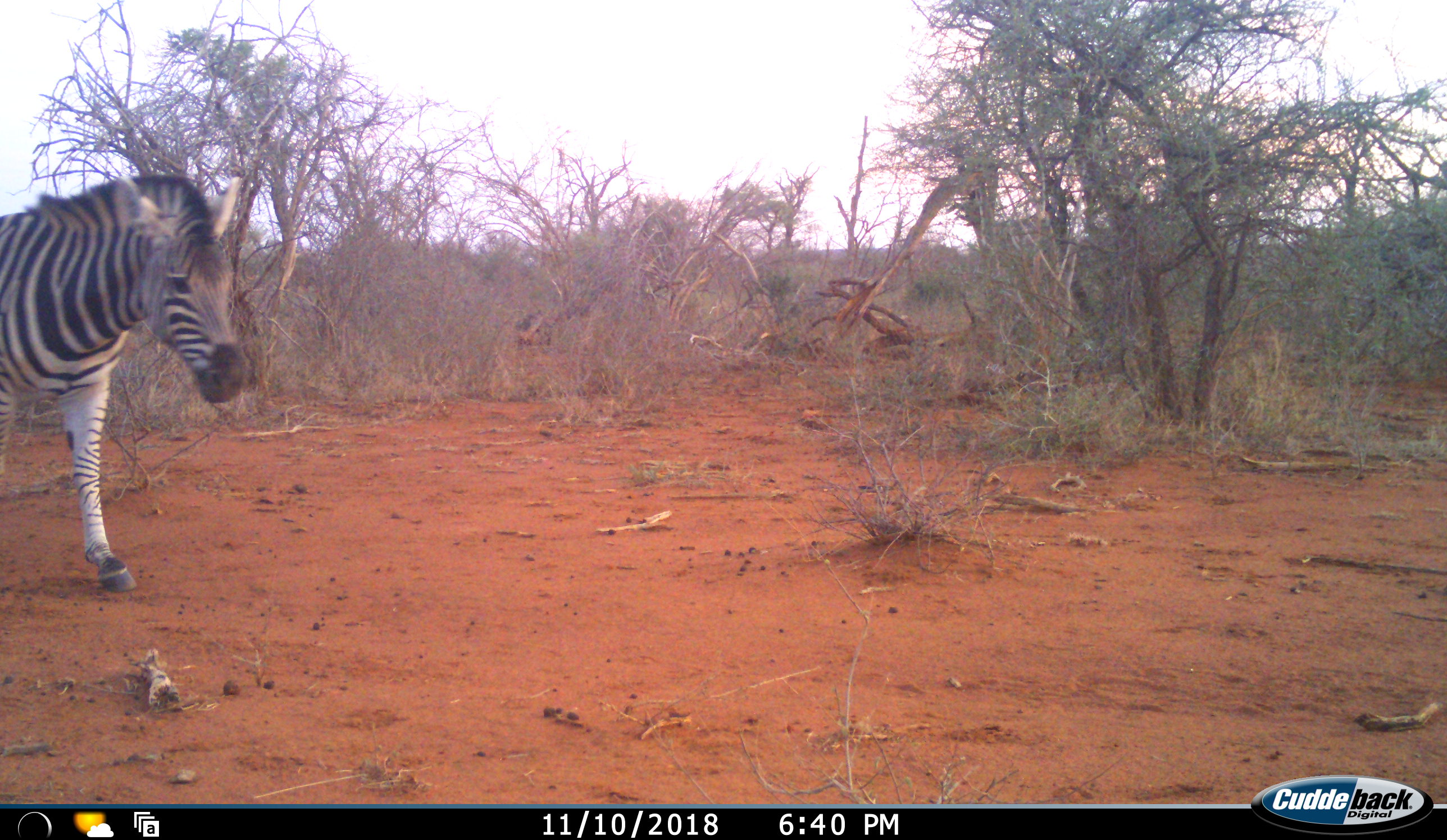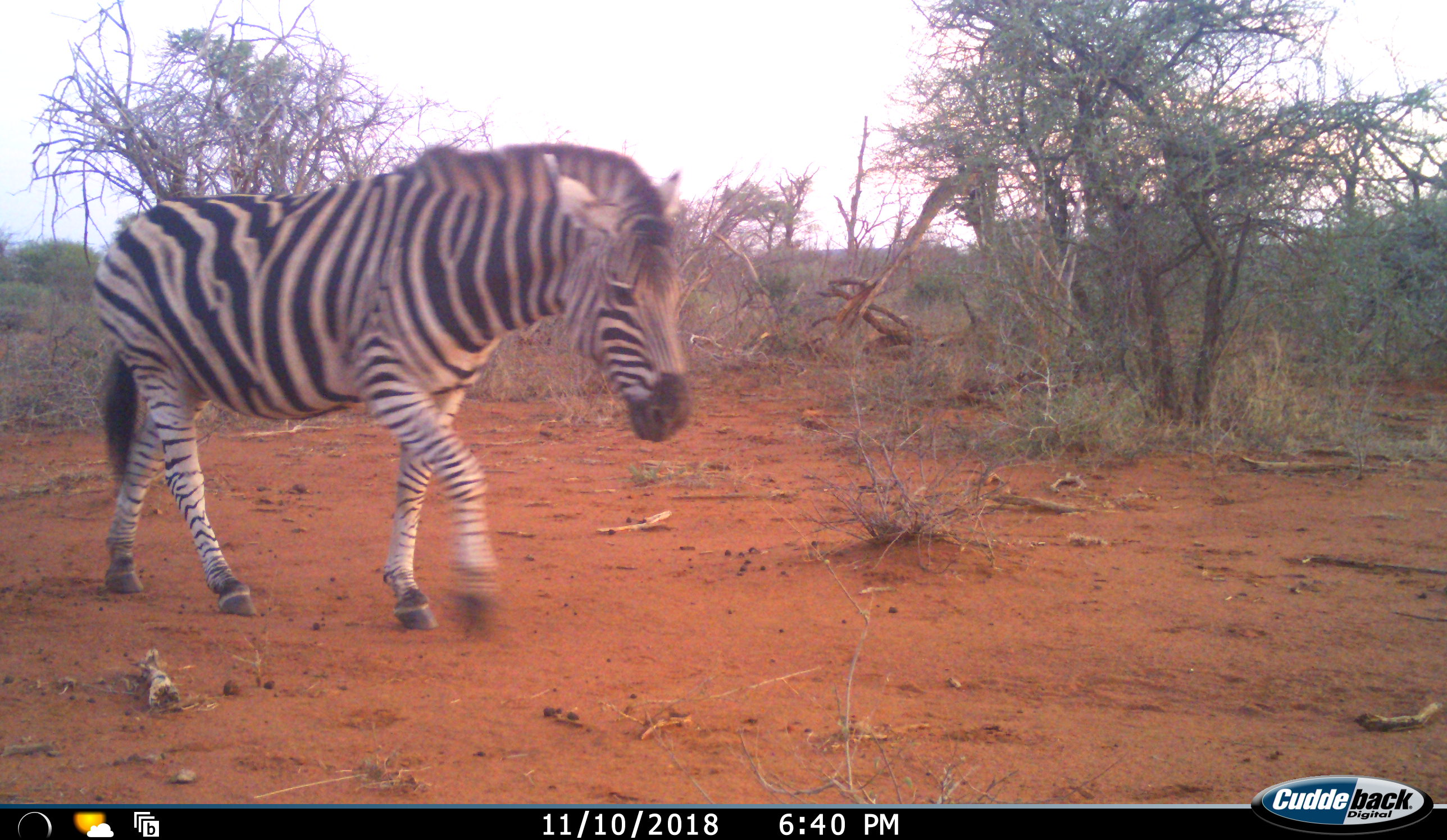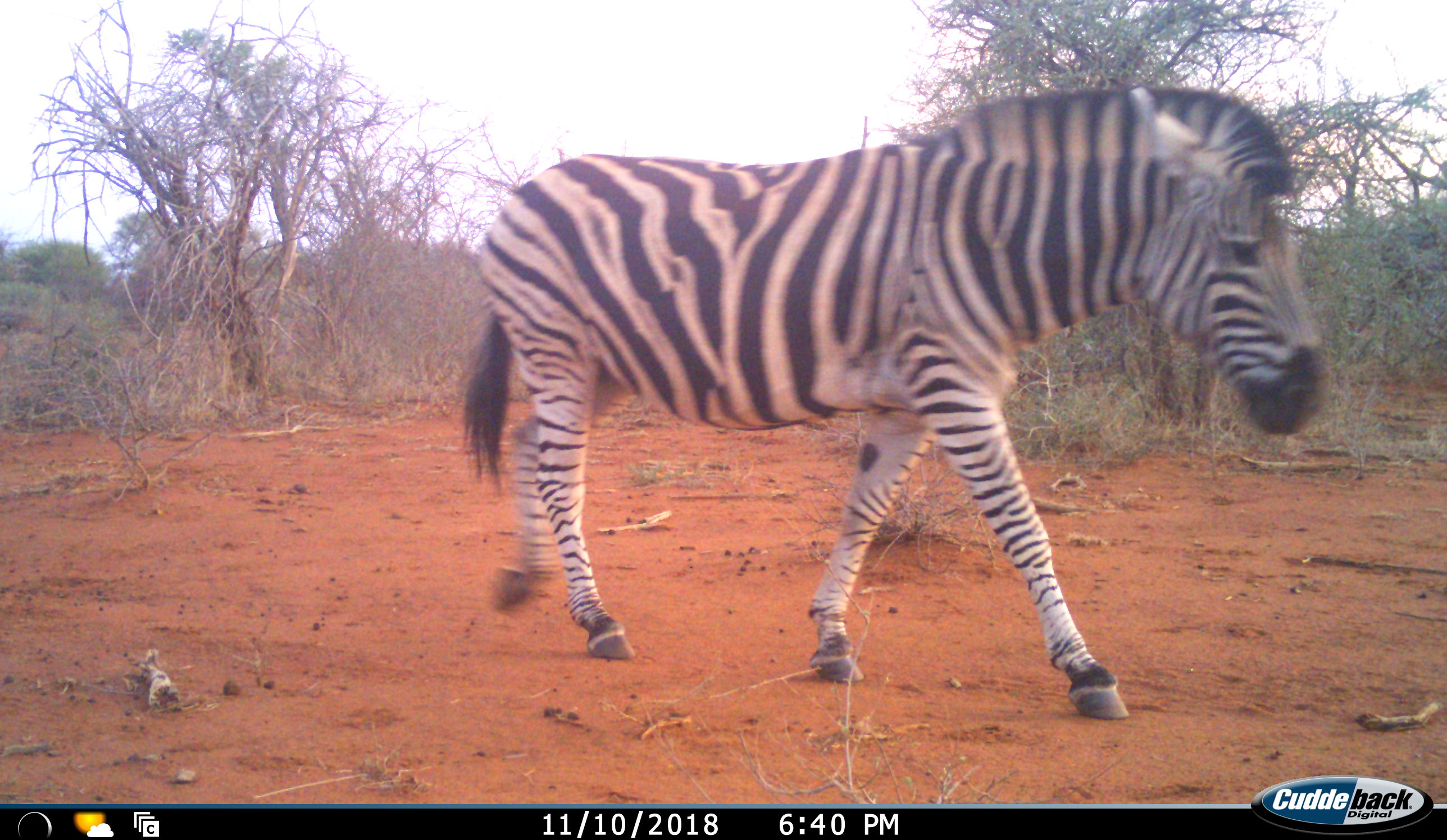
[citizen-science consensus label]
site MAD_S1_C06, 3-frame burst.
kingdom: Animalia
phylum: Chordata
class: Mammalia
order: Perissodactyla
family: Equidae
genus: Equus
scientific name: Equus quagga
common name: plains zebra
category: zebraplains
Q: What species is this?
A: Zebraplains (plains zebra) (Equus quagga).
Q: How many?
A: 1.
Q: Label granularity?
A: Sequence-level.